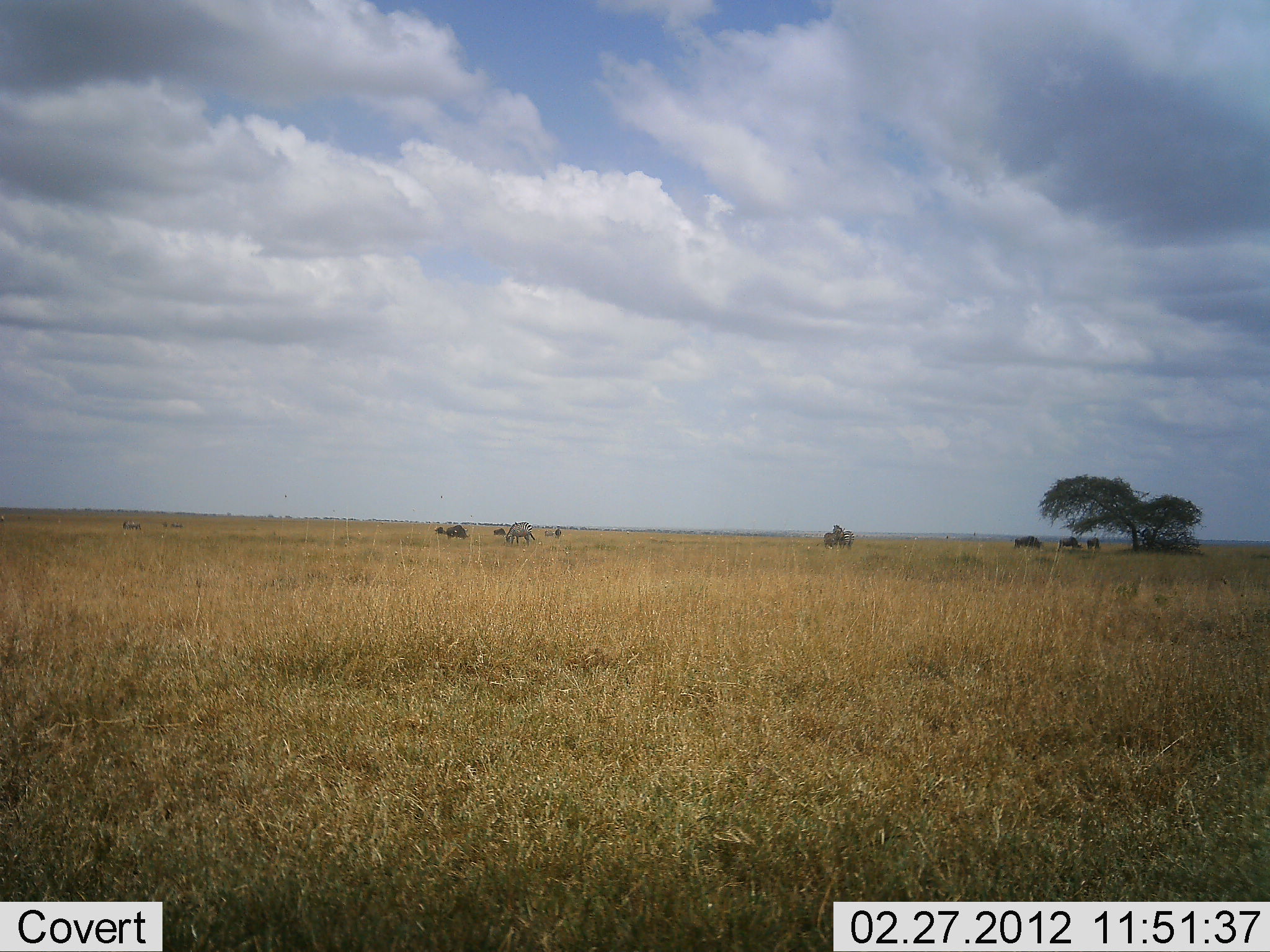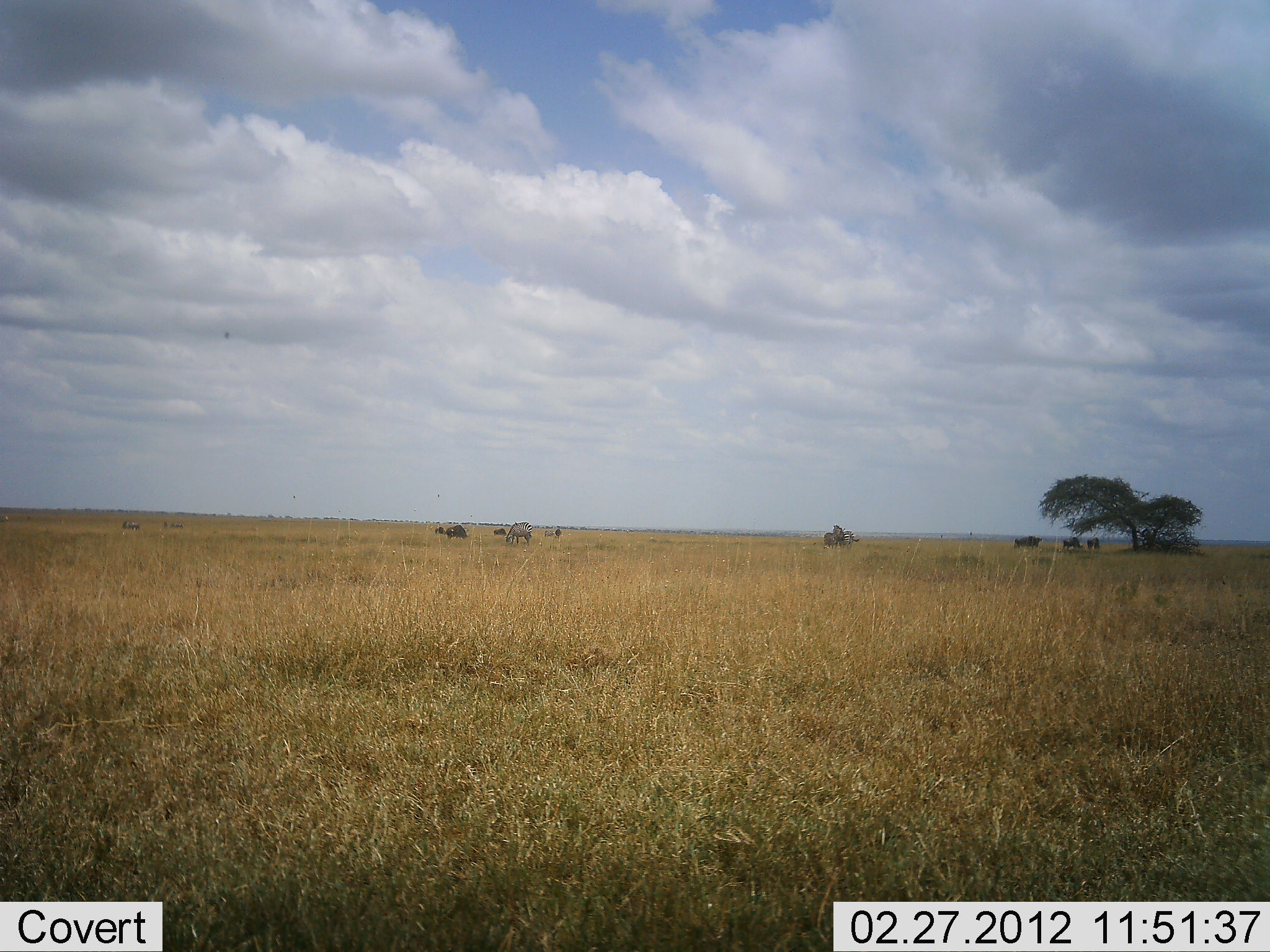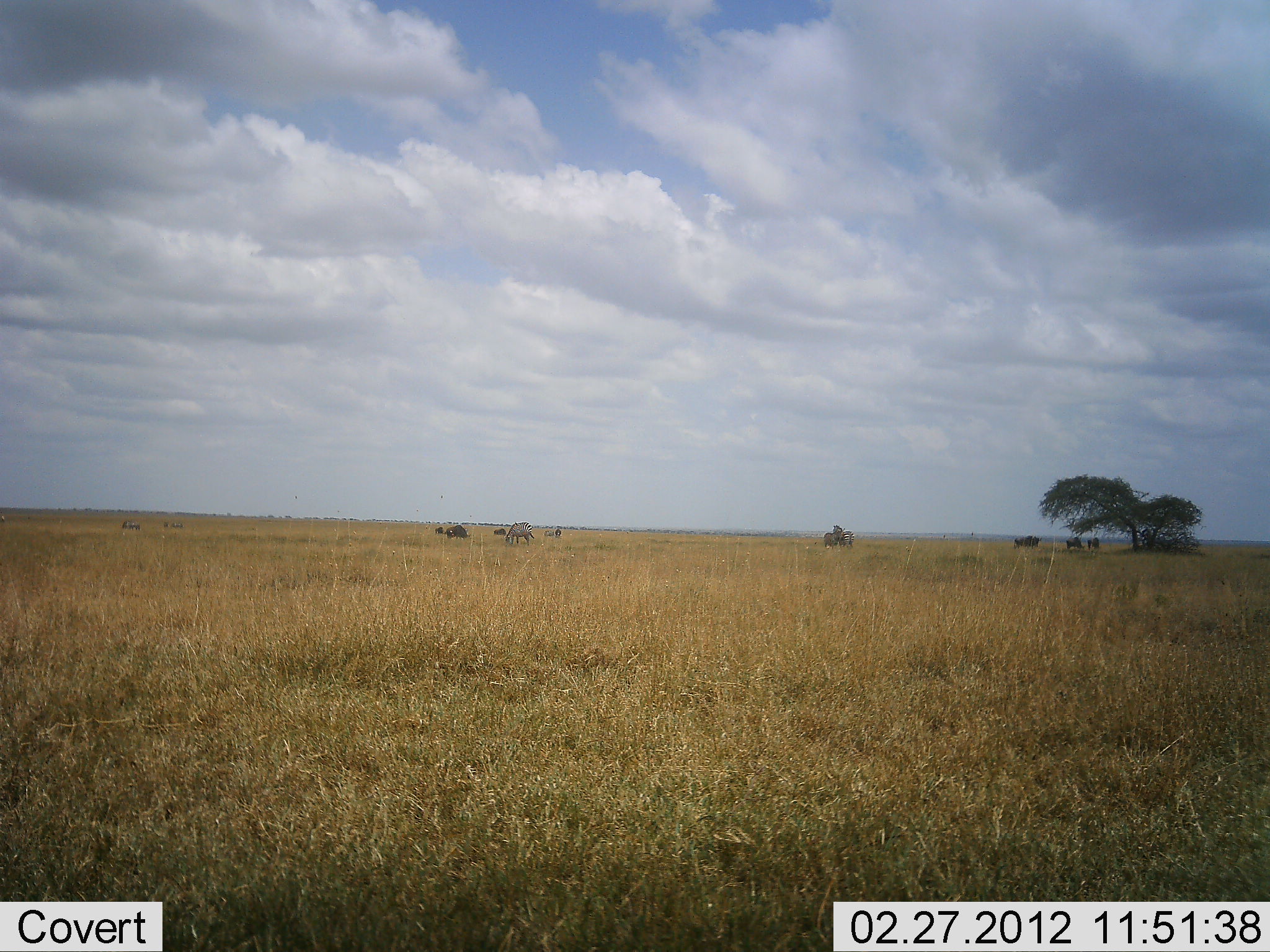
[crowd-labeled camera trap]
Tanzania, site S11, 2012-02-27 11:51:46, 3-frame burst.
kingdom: Animalia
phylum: Chordata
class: Mammalia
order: Artiodactyla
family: Bovidae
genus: Connochaetes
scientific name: Connochaetes taurinus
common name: blue wildebeest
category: wildebeest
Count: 6.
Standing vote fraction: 57%.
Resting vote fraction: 0%.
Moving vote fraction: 10%.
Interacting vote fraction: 0%.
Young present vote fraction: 0%.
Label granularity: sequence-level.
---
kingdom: Animalia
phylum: Chordata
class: Mammalia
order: Perissodactyla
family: Equidae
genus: Equus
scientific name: Equus quagga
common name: plains zebra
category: zebra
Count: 3.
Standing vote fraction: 56%.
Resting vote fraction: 0%.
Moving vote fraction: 6%.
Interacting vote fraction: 0%.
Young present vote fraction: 0%.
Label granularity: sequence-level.